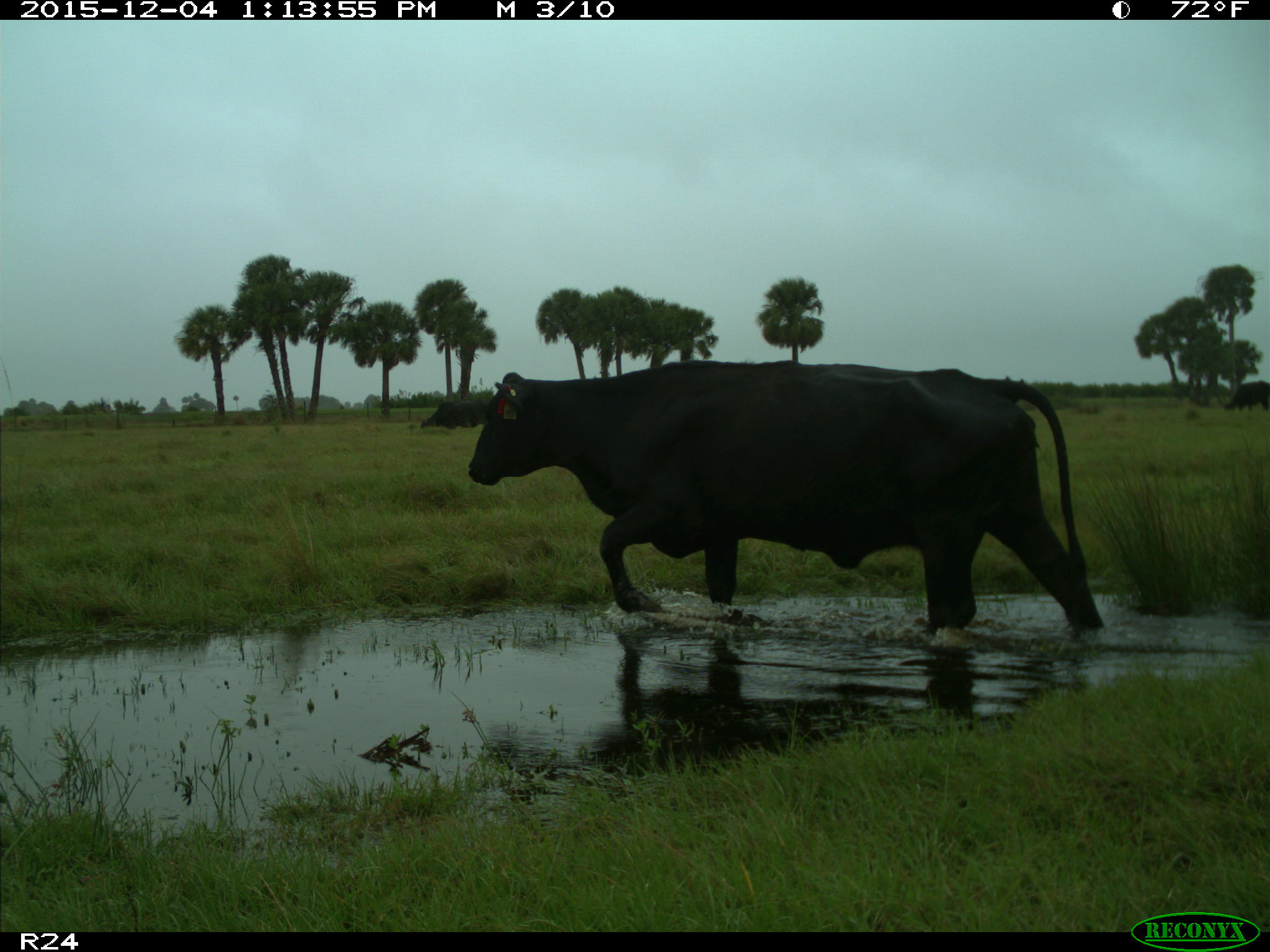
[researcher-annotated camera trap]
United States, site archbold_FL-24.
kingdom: Animalia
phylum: Chordata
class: Mammalia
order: Artiodactyla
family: Bovidae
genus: Bos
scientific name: Bos taurus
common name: domestic cow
Bos taurus (domestic cow).